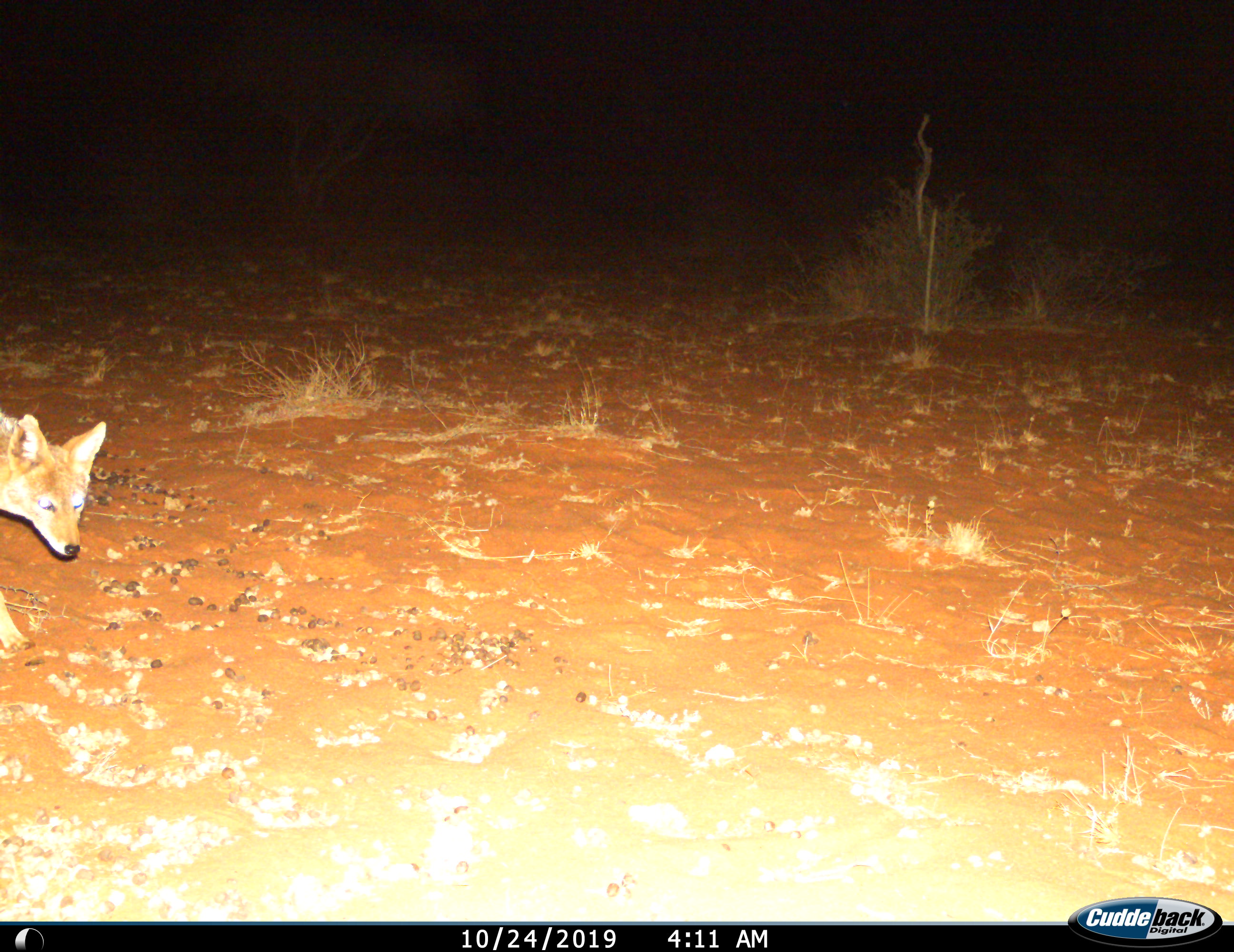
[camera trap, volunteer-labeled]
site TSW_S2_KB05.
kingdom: Animalia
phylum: Chordata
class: Mammalia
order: Carnivora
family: Canidae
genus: Lupulella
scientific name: Lupulella mesomelas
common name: black-backed jackal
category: jackalblackbacked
Jackalblackbacked (black-backed jackal) (Lupulella mesomelas), count 1. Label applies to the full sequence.